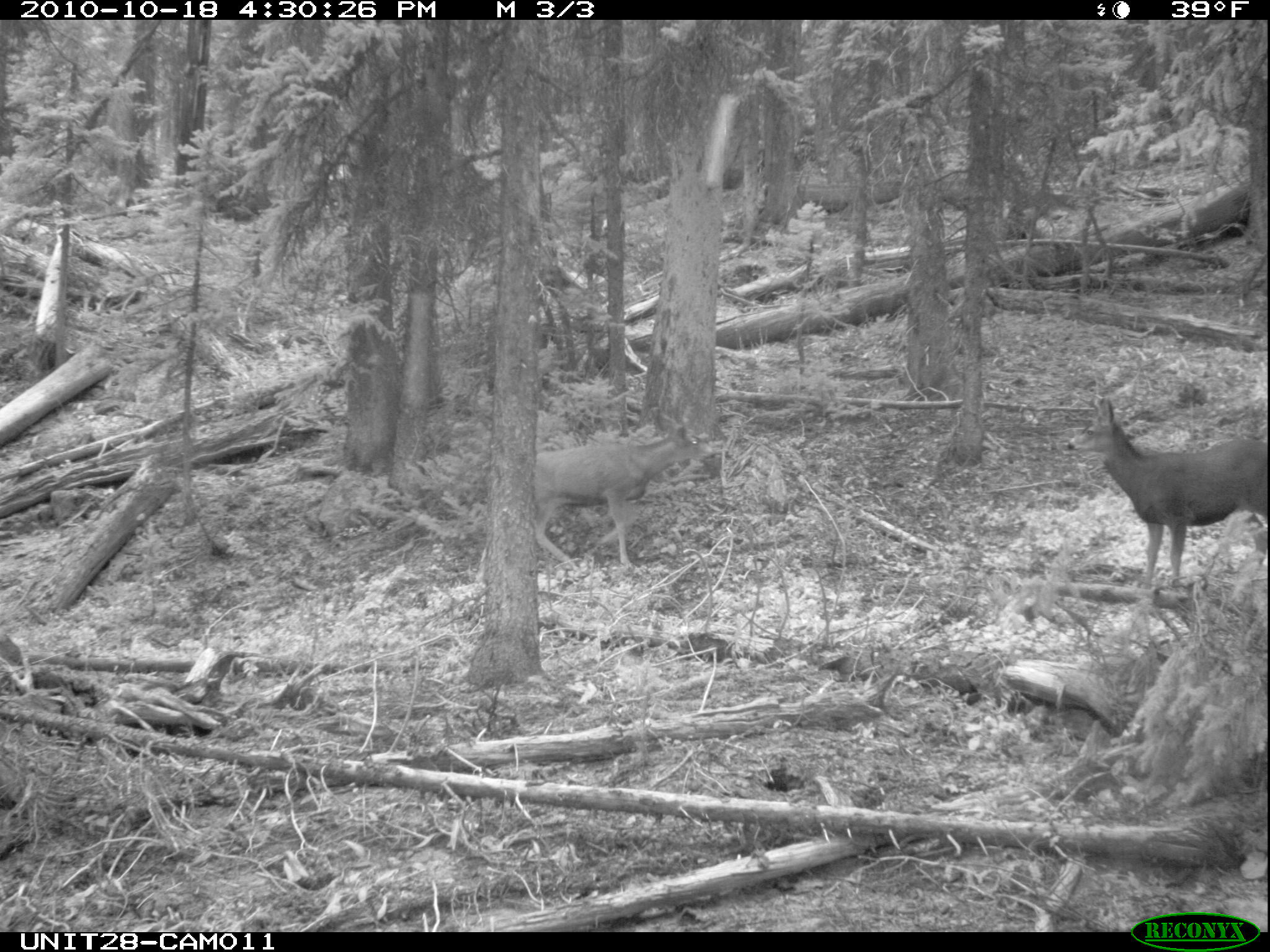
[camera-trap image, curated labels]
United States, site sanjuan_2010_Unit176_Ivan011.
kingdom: Animalia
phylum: Chordata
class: Mammalia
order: Artiodactyla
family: Cervidae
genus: Odocoileus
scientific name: Odocoileus hemionus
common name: mule deer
Odocoileus hemionus (mule deer).